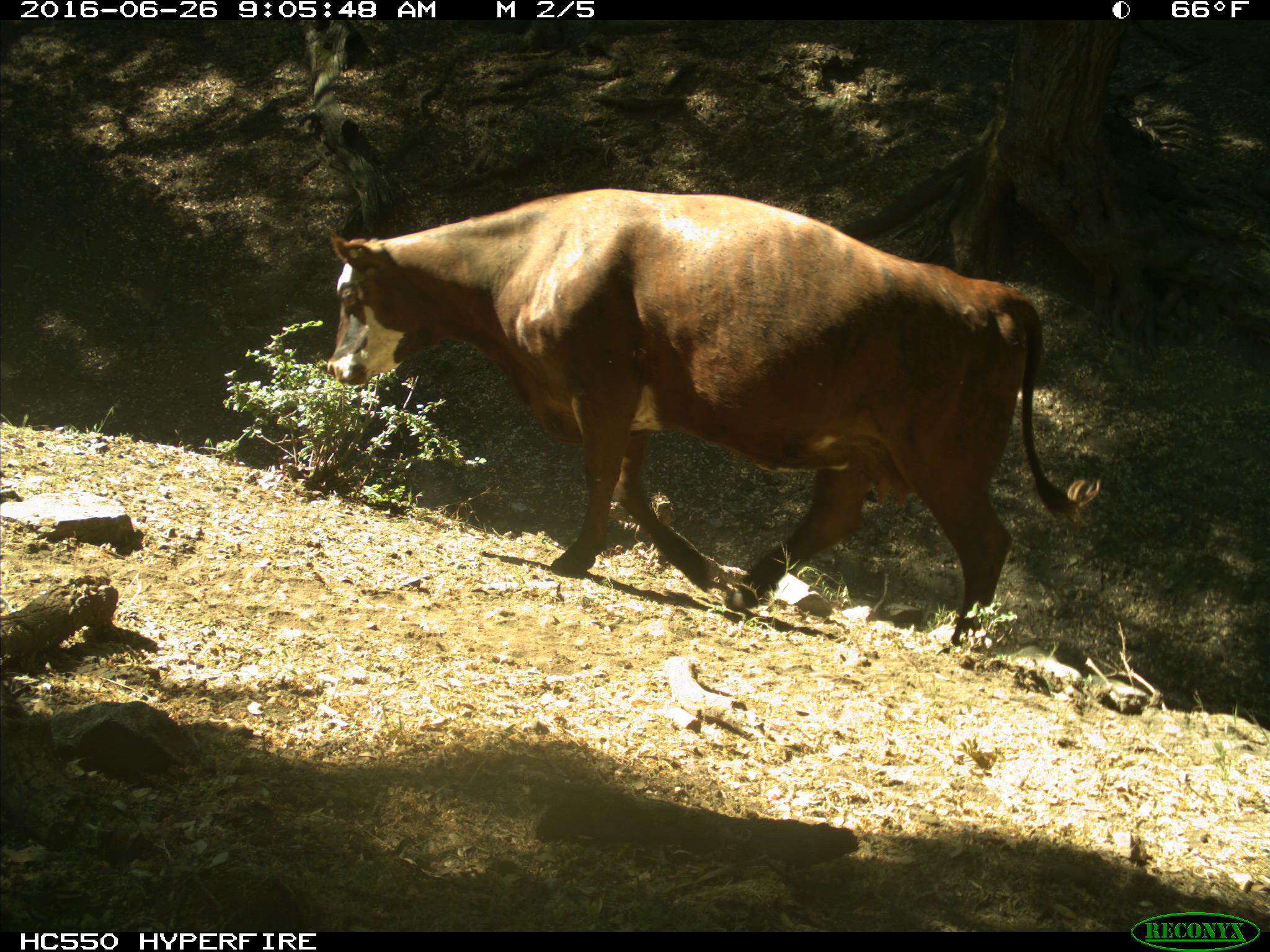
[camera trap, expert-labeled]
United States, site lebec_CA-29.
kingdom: Animalia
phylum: Chordata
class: Mammalia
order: Artiodactyla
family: Bovidae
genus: Bos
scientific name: Bos taurus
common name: domestic cow